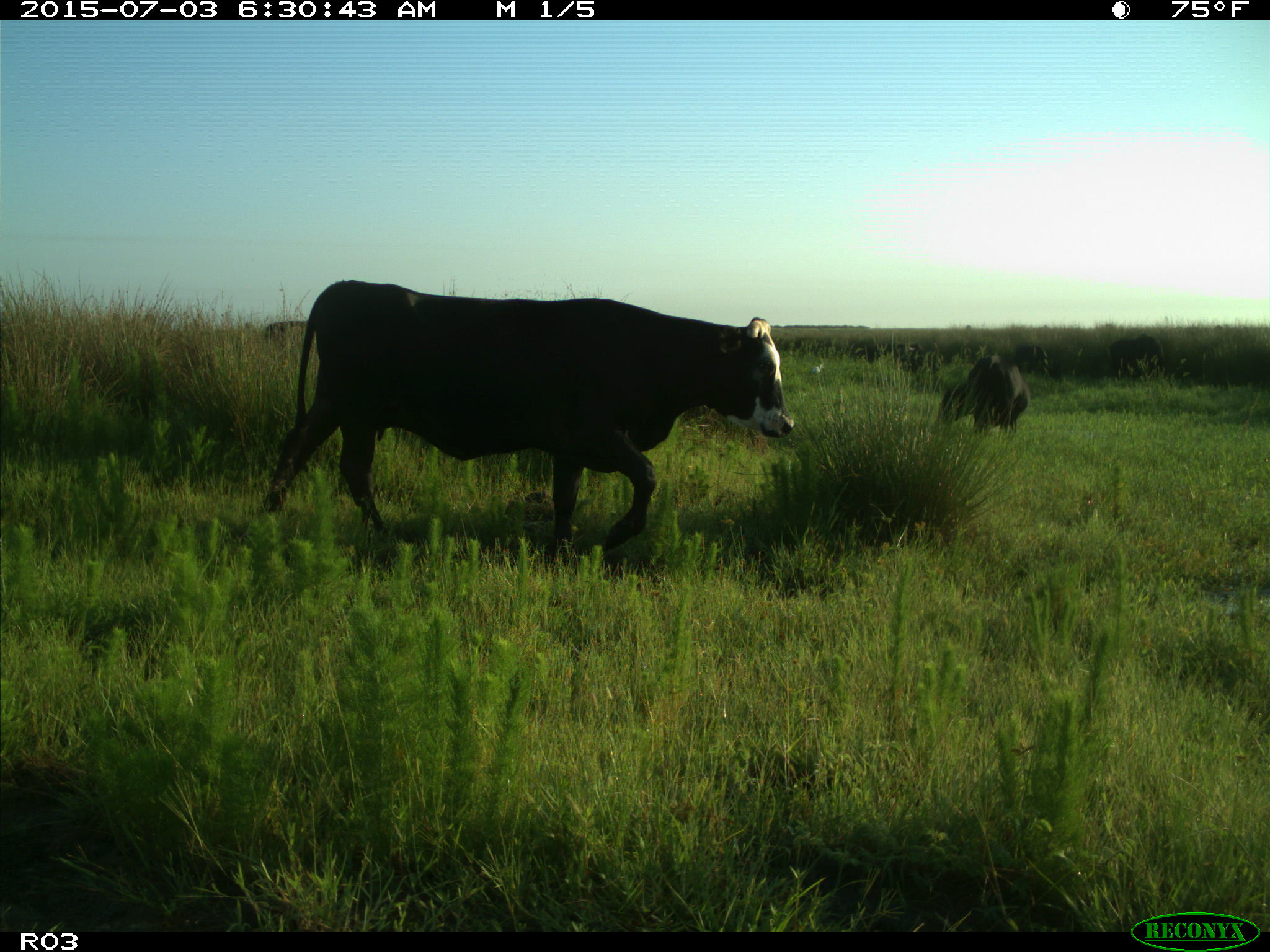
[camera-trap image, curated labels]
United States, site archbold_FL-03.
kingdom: Animalia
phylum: Chordata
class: Mammalia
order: Artiodactyla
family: Bovidae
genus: Bos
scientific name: Bos taurus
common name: domestic cow